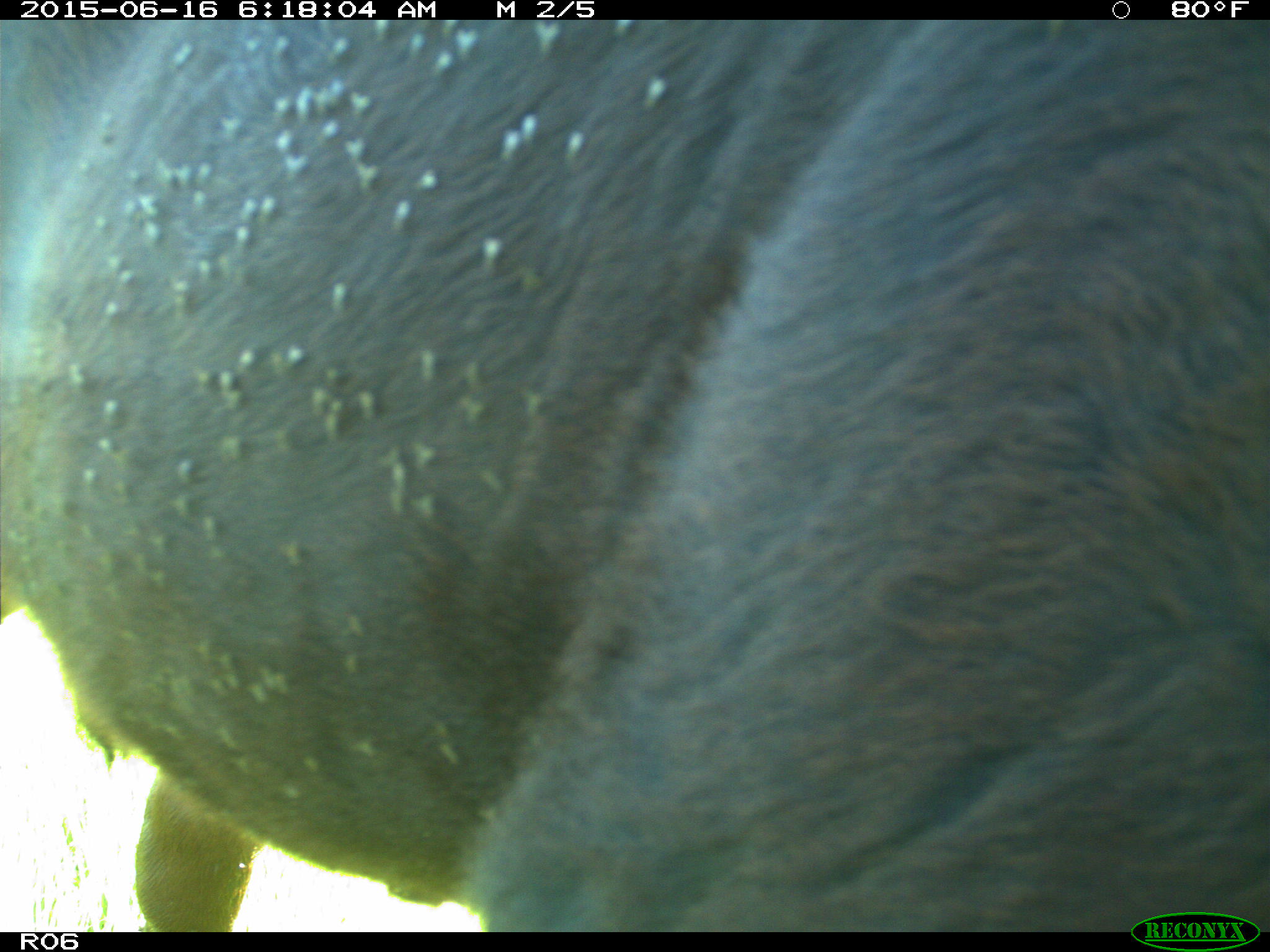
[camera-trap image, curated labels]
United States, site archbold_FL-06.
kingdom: Animalia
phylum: Chordata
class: Mammalia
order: Artiodactyla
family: Bovidae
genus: Bos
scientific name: Bos taurus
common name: domestic cow